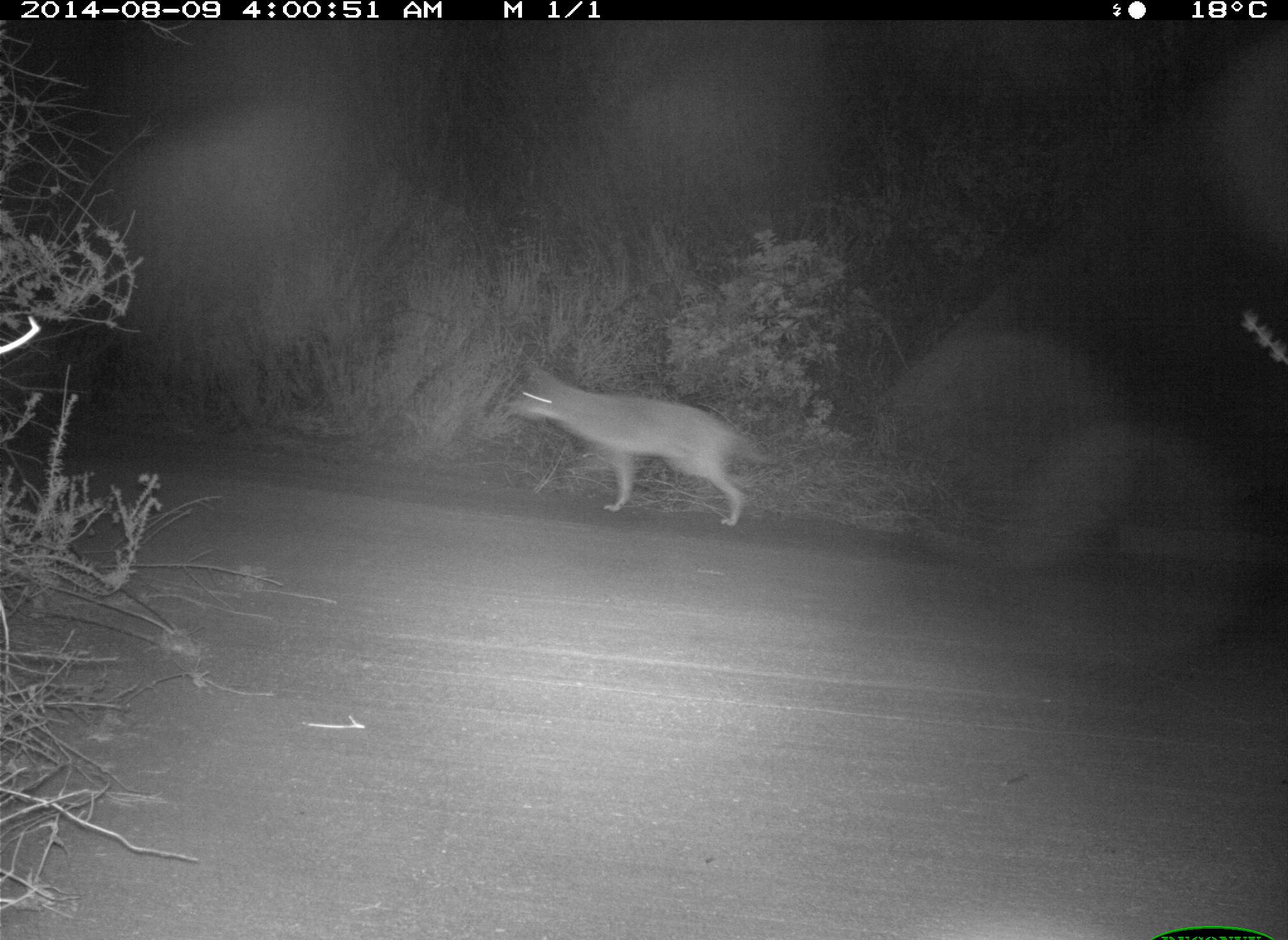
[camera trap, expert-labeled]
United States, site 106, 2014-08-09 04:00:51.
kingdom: Animalia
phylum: Chordata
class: Mammalia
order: Carnivora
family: Canidae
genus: Canis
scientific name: Canis latrans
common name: coyote